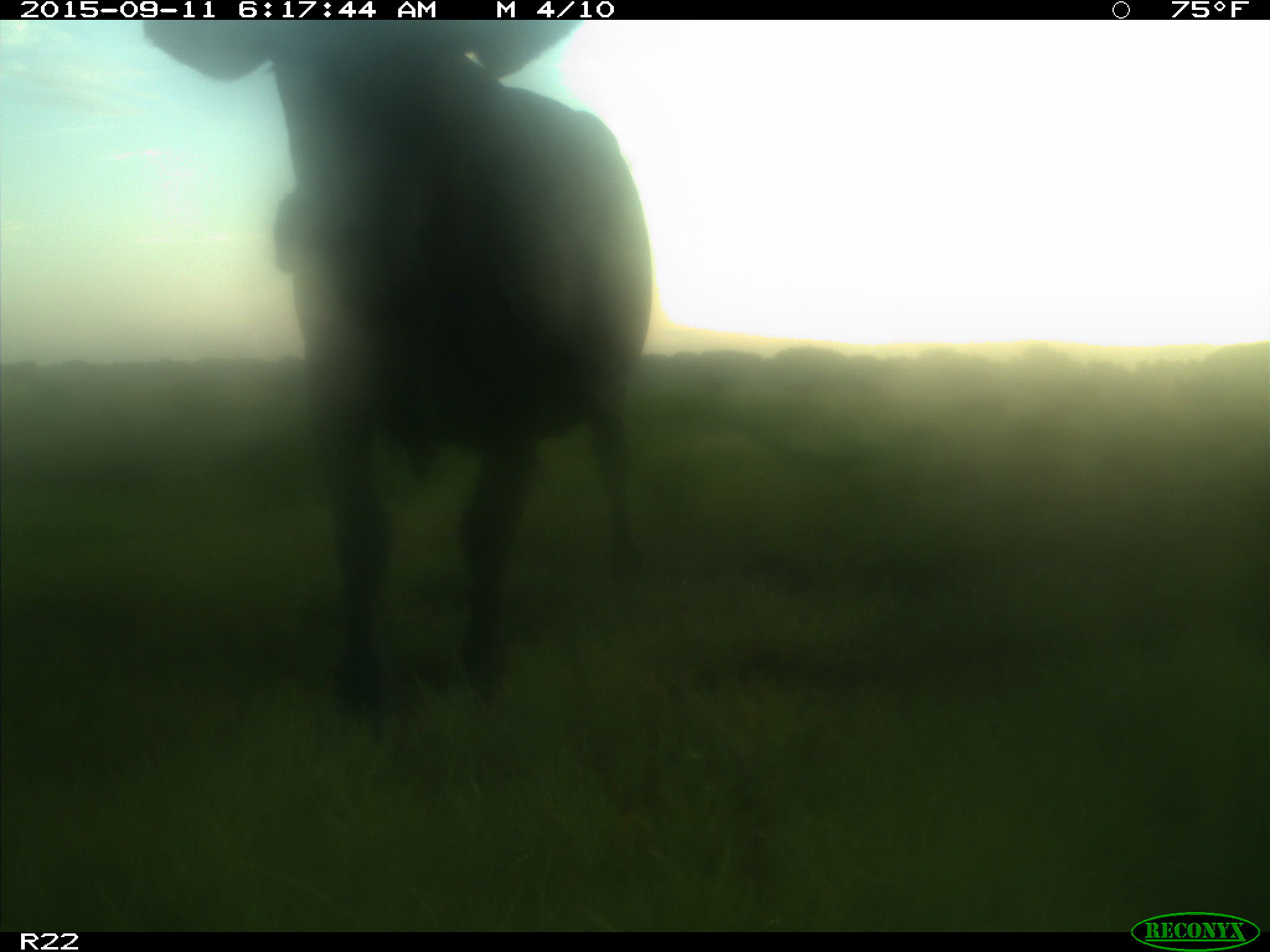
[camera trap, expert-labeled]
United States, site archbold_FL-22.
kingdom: Animalia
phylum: Chordata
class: Mammalia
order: Artiodactyla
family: Bovidae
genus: Bos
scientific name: Bos taurus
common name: domestic cow